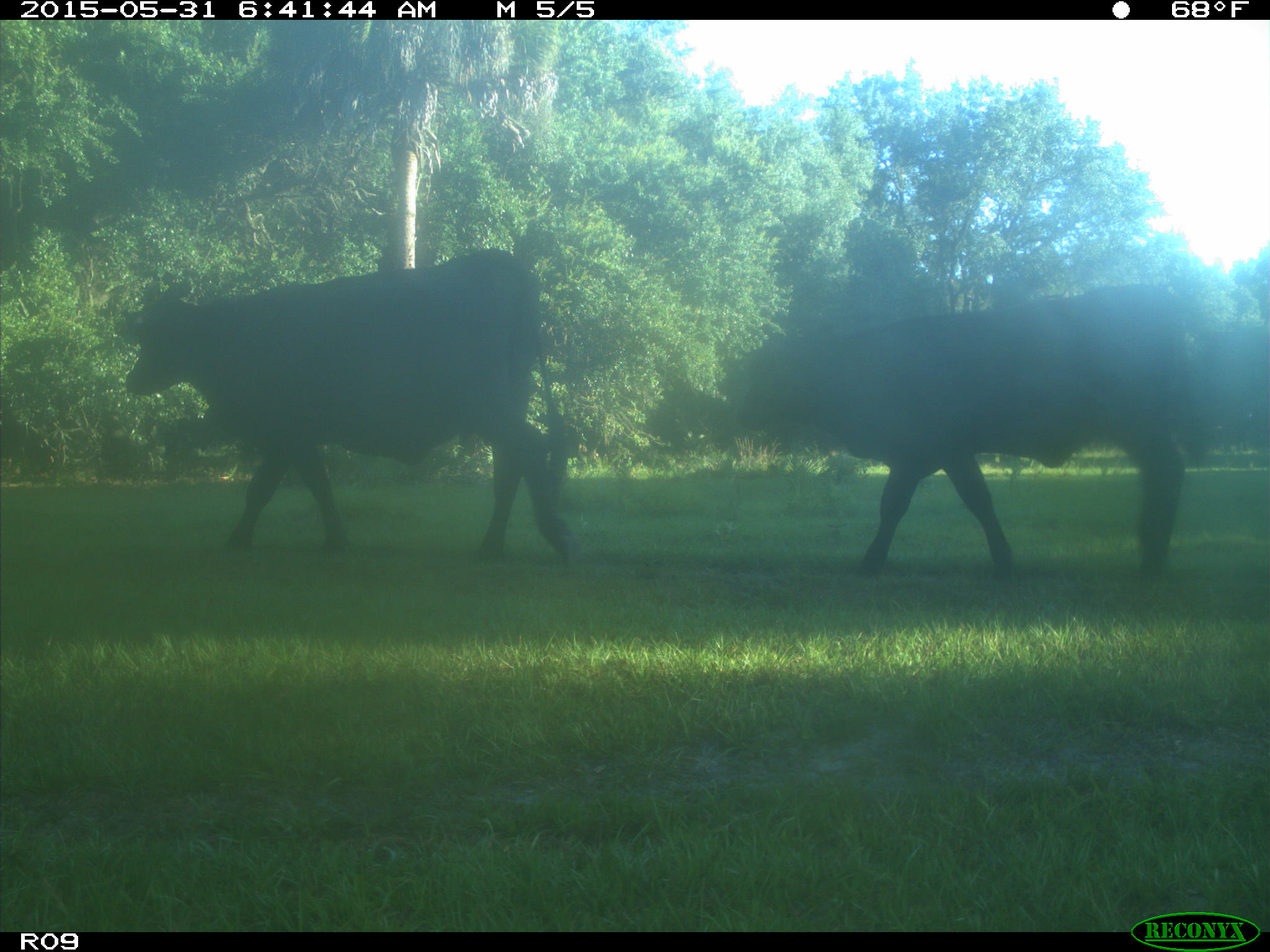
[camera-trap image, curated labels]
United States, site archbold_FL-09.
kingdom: Animalia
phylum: Chordata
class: Mammalia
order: Artiodactyla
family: Bovidae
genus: Bos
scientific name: Bos taurus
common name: domestic cow